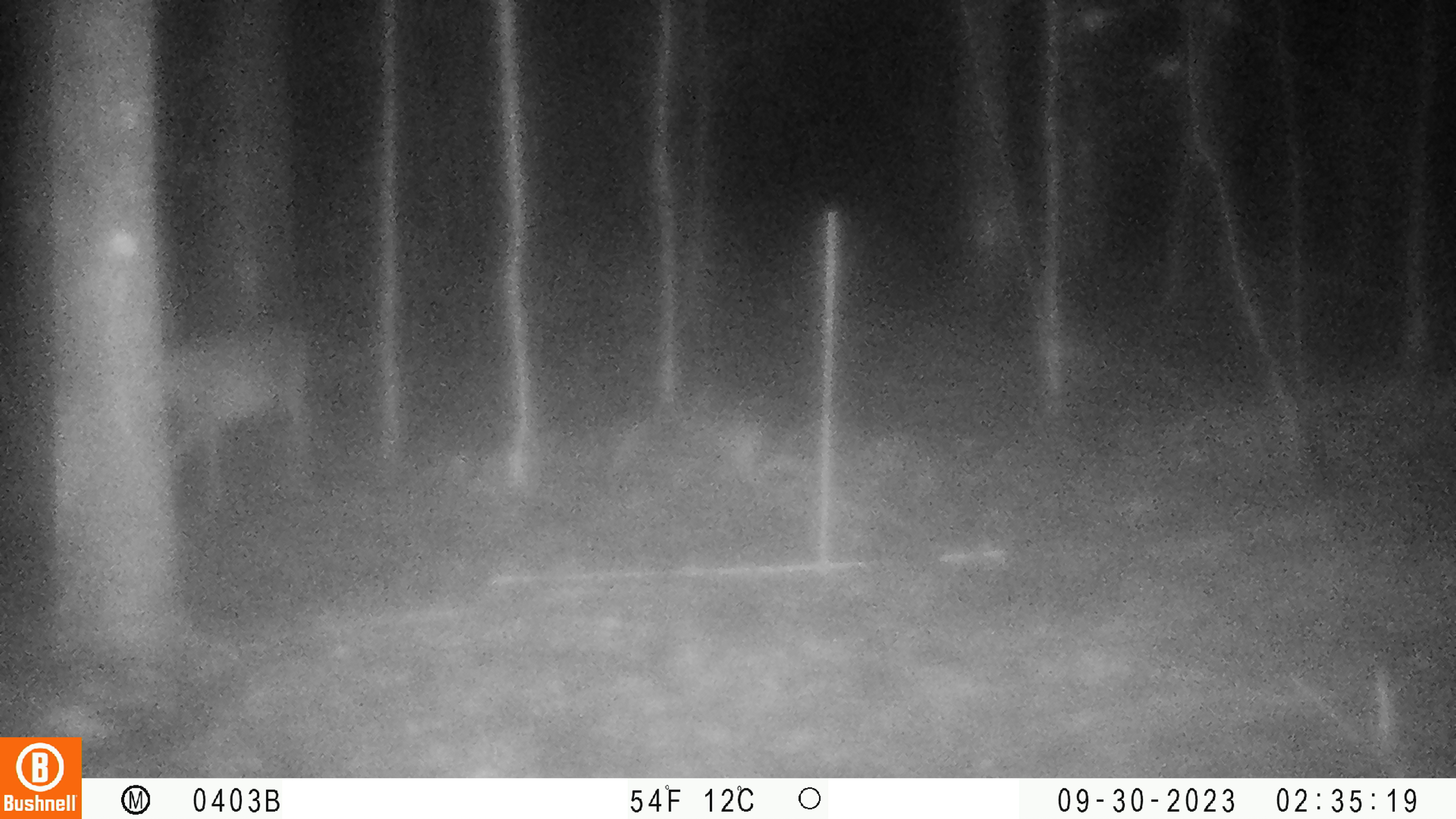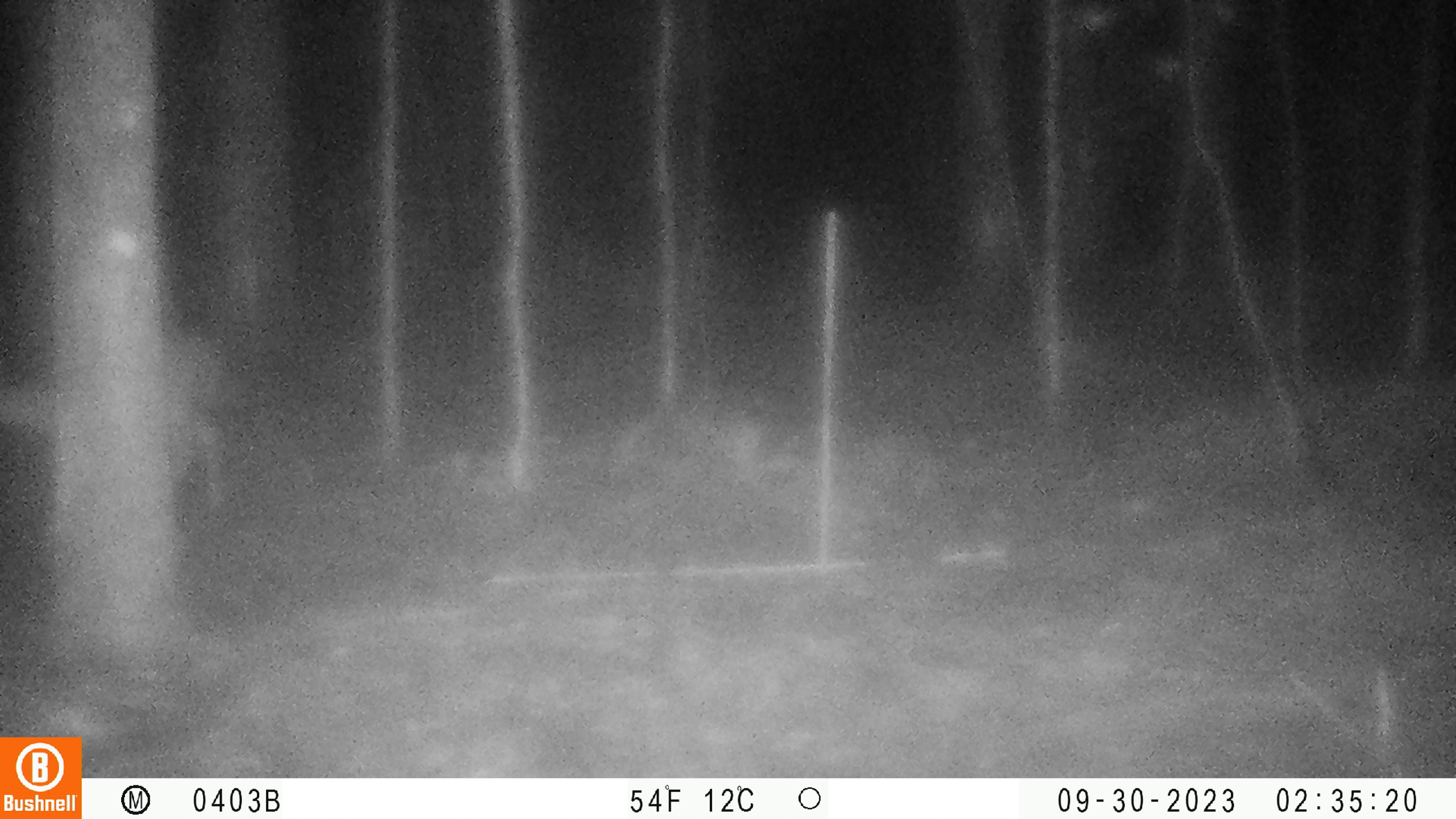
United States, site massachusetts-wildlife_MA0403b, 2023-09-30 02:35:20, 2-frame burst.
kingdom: Animalia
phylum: Chordata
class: Mammalia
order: Artiodactyla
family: Cervidae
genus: Odocoileus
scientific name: Odocoileus virginianus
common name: white-tailed deer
White-tailed deer (Odocoileus virginianus).